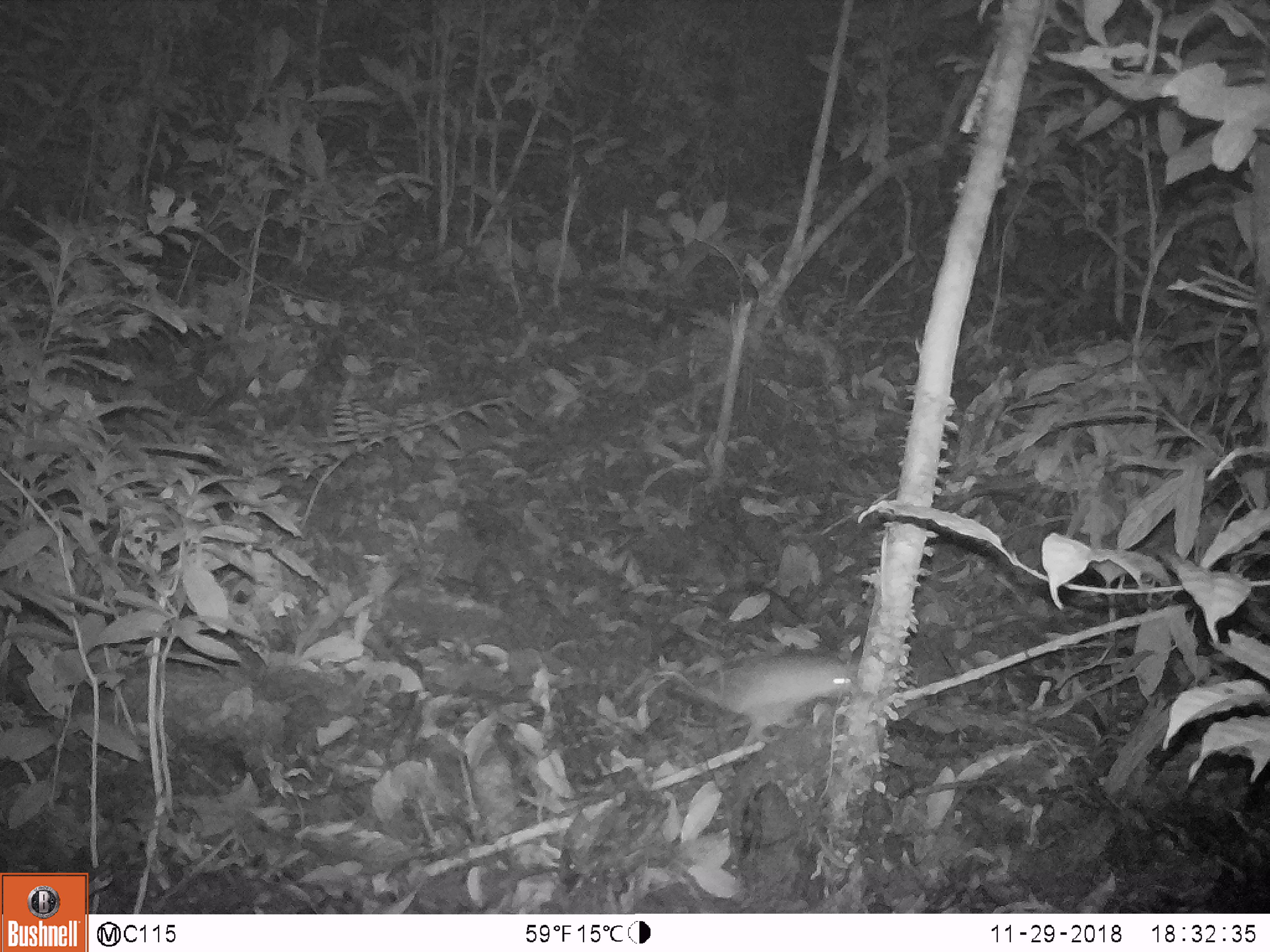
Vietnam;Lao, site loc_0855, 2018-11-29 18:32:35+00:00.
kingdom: Animalia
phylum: Chordata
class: Mammalia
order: Rodentia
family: Muridae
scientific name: Muridae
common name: old-world mice and rats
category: unidentified murid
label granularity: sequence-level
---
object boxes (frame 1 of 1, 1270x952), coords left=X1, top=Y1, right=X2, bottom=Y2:
unidentified murid: left=648, top=653, right=853, bottom=748